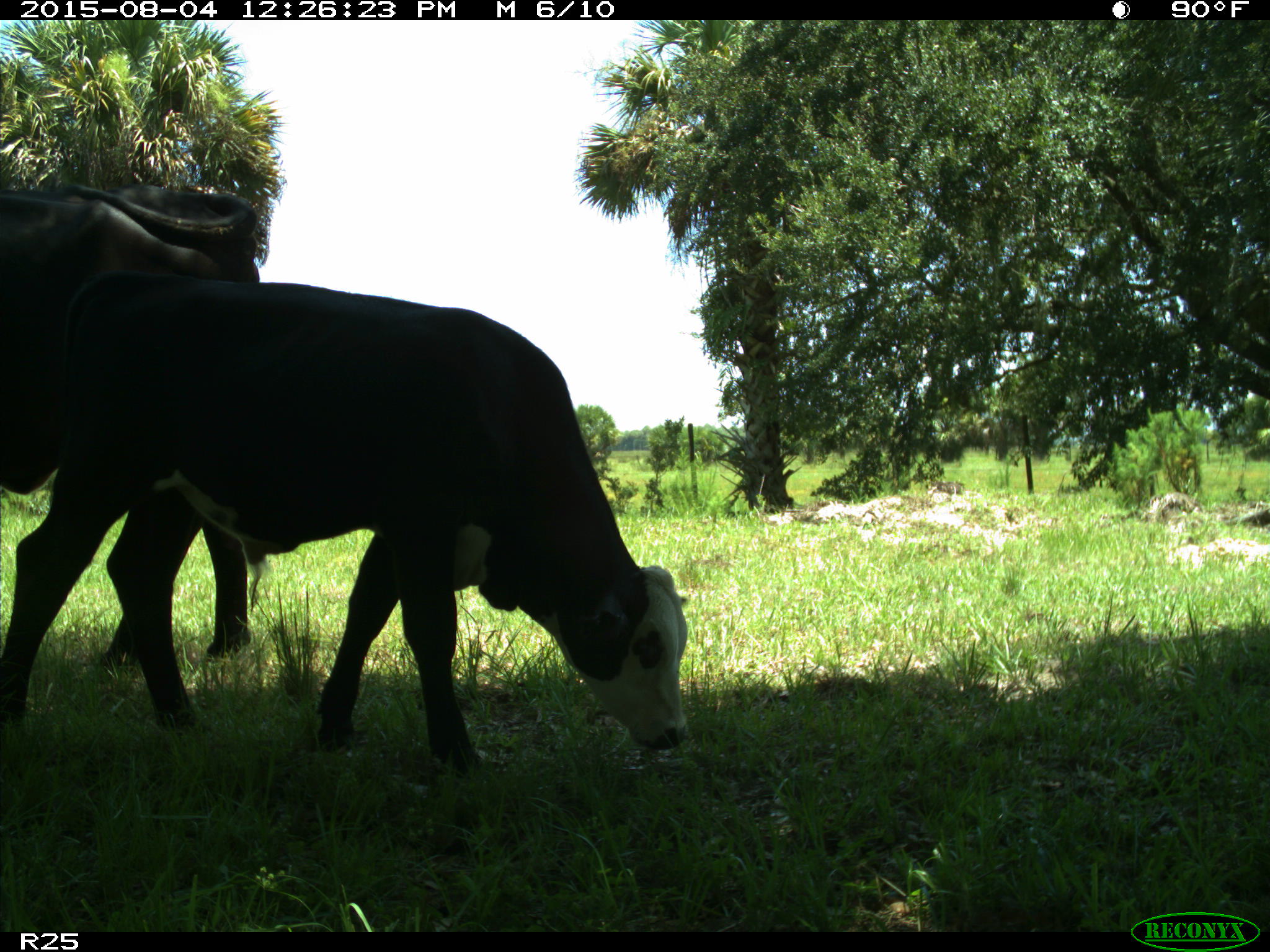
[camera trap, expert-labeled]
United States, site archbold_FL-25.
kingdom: Animalia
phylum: Chordata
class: Mammalia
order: Artiodactyla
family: Bovidae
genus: Bos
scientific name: Bos taurus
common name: domestic cow